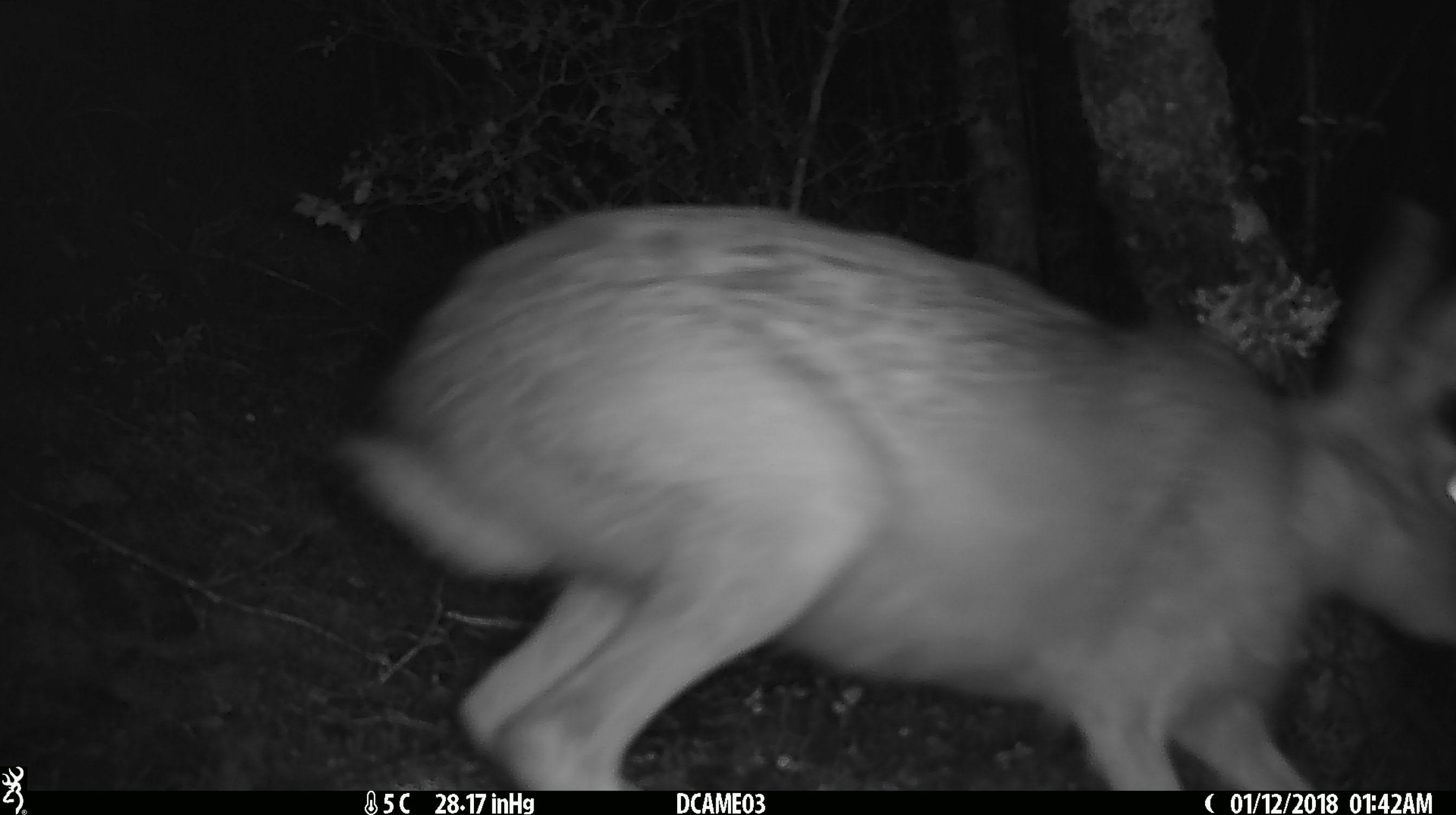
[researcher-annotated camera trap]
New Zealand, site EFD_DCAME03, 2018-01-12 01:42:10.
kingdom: Animalia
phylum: Chordata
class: Mammalia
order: Lagomorpha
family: Leporidae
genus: Lepus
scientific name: Lepus europaeus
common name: brown hare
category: hare